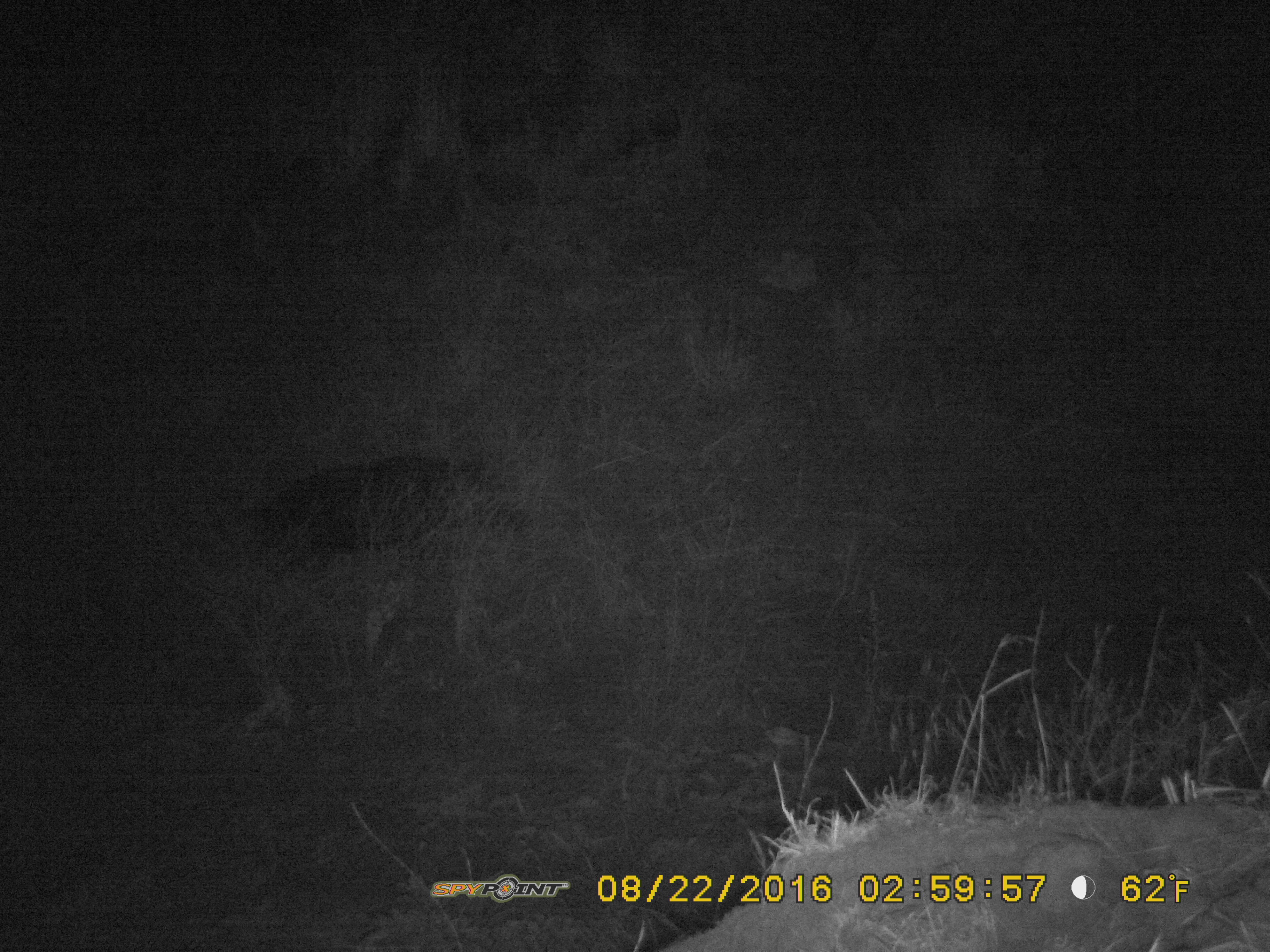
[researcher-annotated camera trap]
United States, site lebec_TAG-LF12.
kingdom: Animalia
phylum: Chordata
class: Mammalia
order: Artiodactyla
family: Suidae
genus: Sus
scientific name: Sus scrofa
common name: wild boar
Sus scrofa (wild boar).